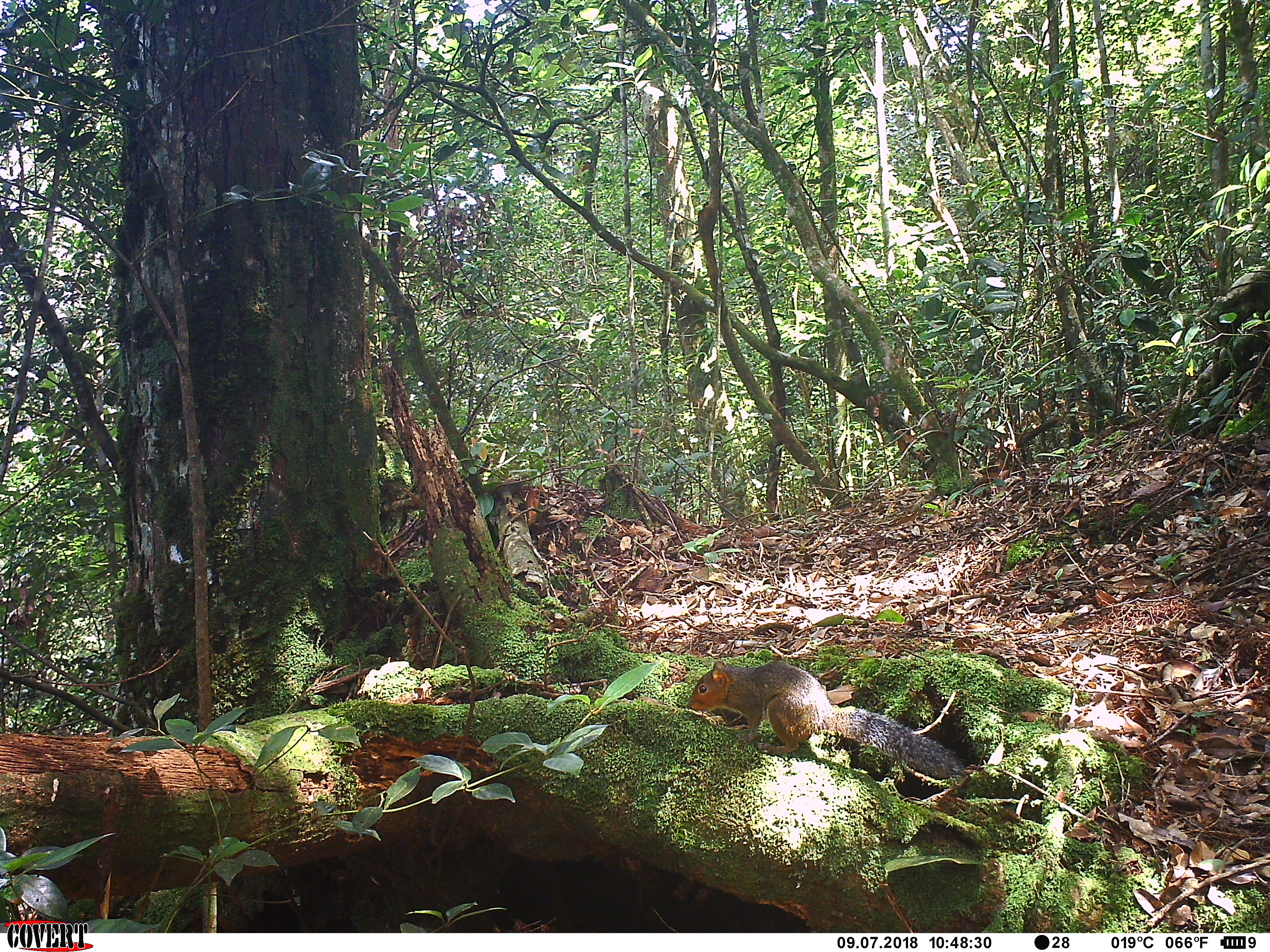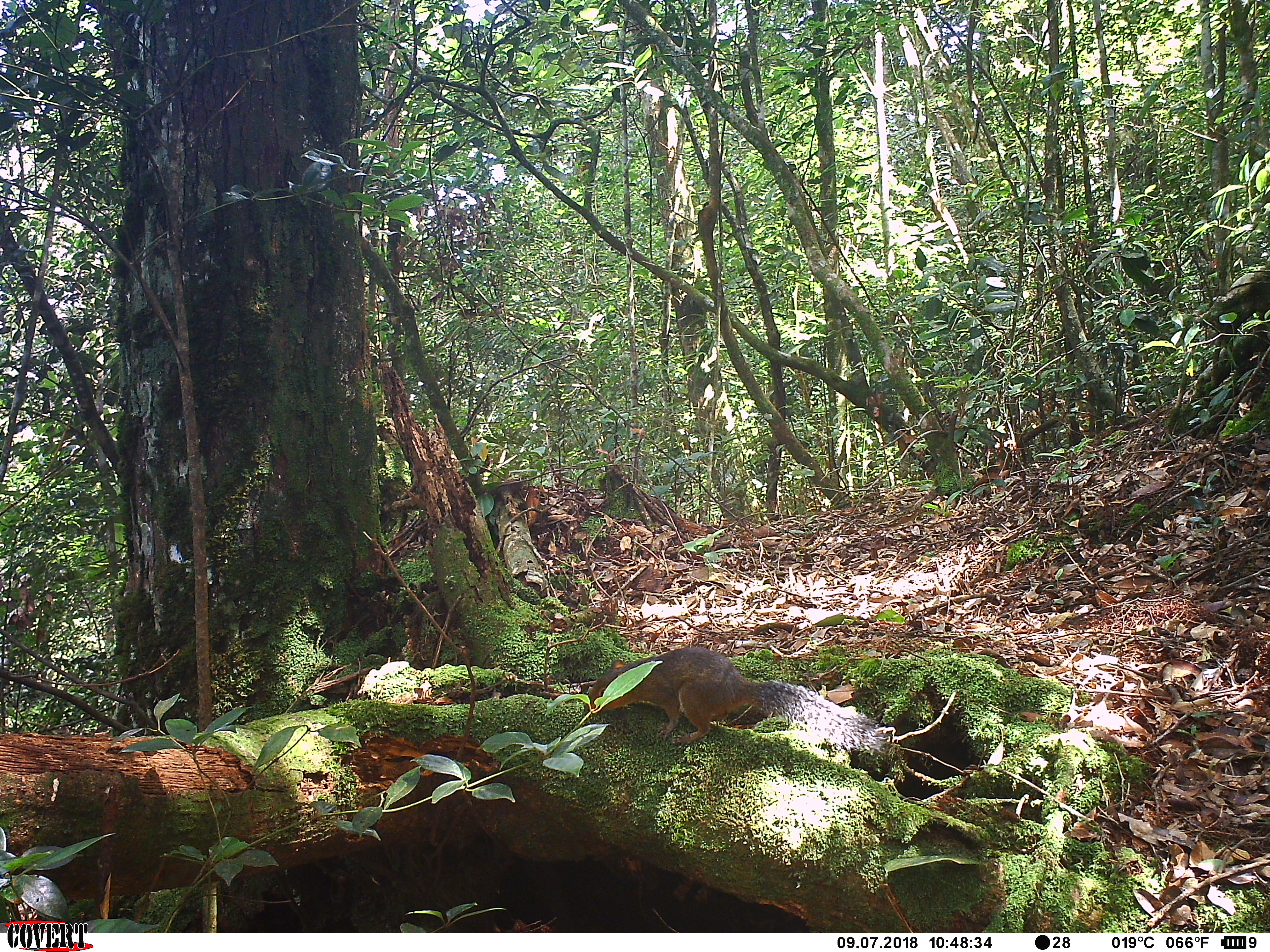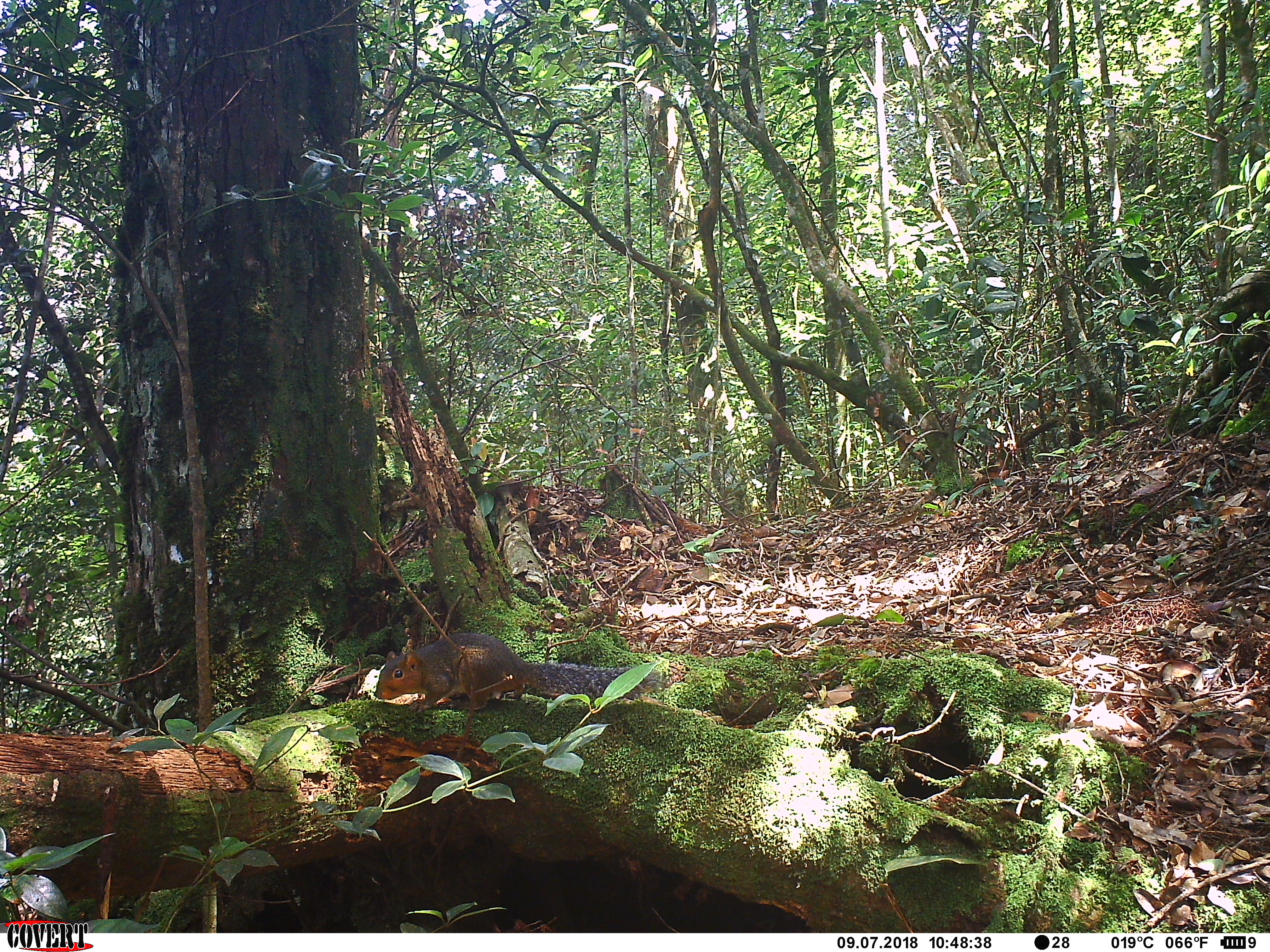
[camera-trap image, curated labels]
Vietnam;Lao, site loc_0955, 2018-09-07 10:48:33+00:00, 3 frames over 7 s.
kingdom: Animalia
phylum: Chordata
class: Mammalia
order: Rodentia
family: Sciuridae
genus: Dremomys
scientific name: Dremomys rufigenis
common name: red-cheeked squirrel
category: red cheeked squirrel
Red cheeked squirrel (red-cheeked squirrel) (Dremomys rufigenis). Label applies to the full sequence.